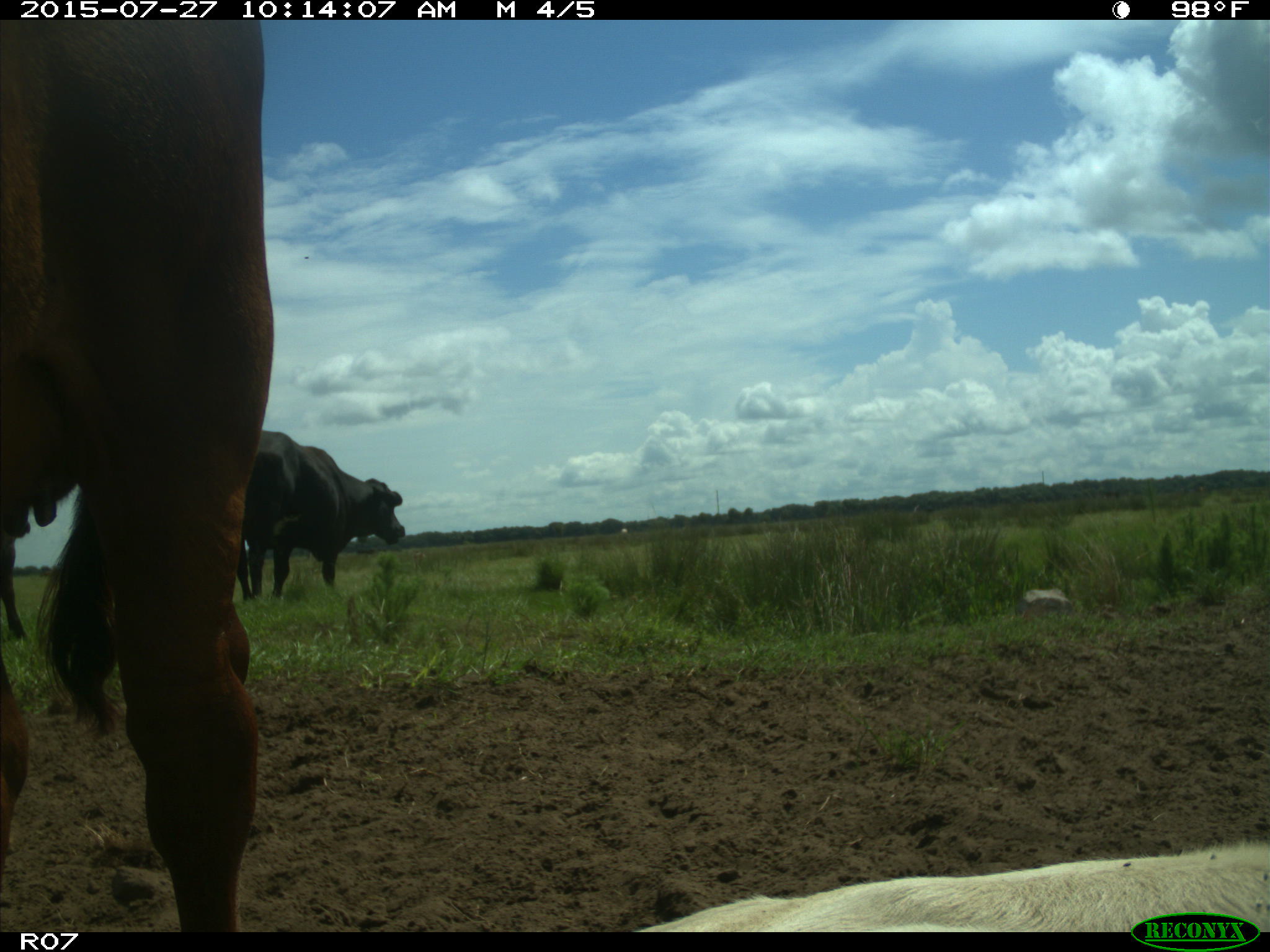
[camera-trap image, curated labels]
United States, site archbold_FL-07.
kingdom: Animalia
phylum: Chordata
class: Mammalia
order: Artiodactyla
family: Bovidae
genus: Bos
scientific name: Bos taurus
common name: domestic cow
Bos taurus (domestic cow).